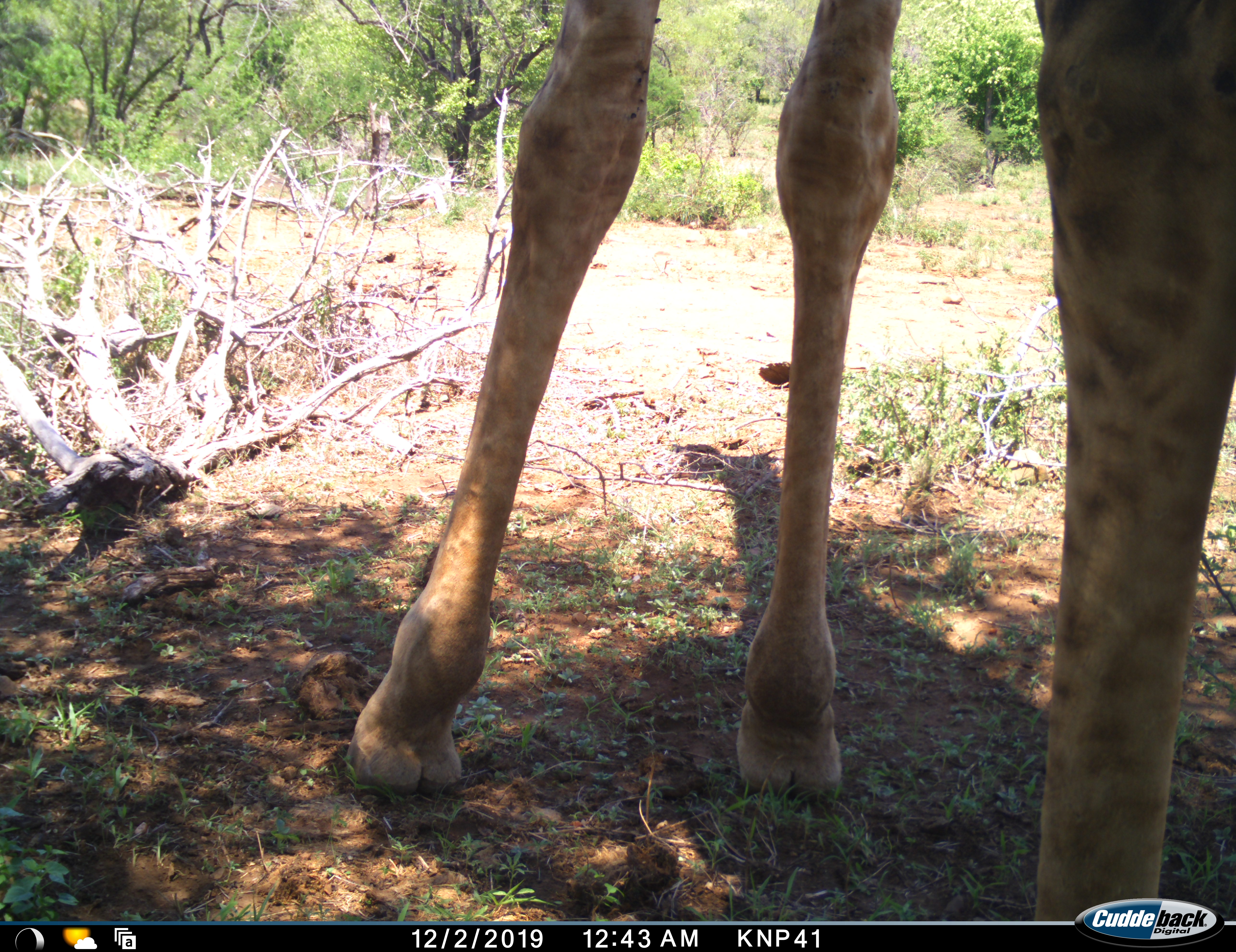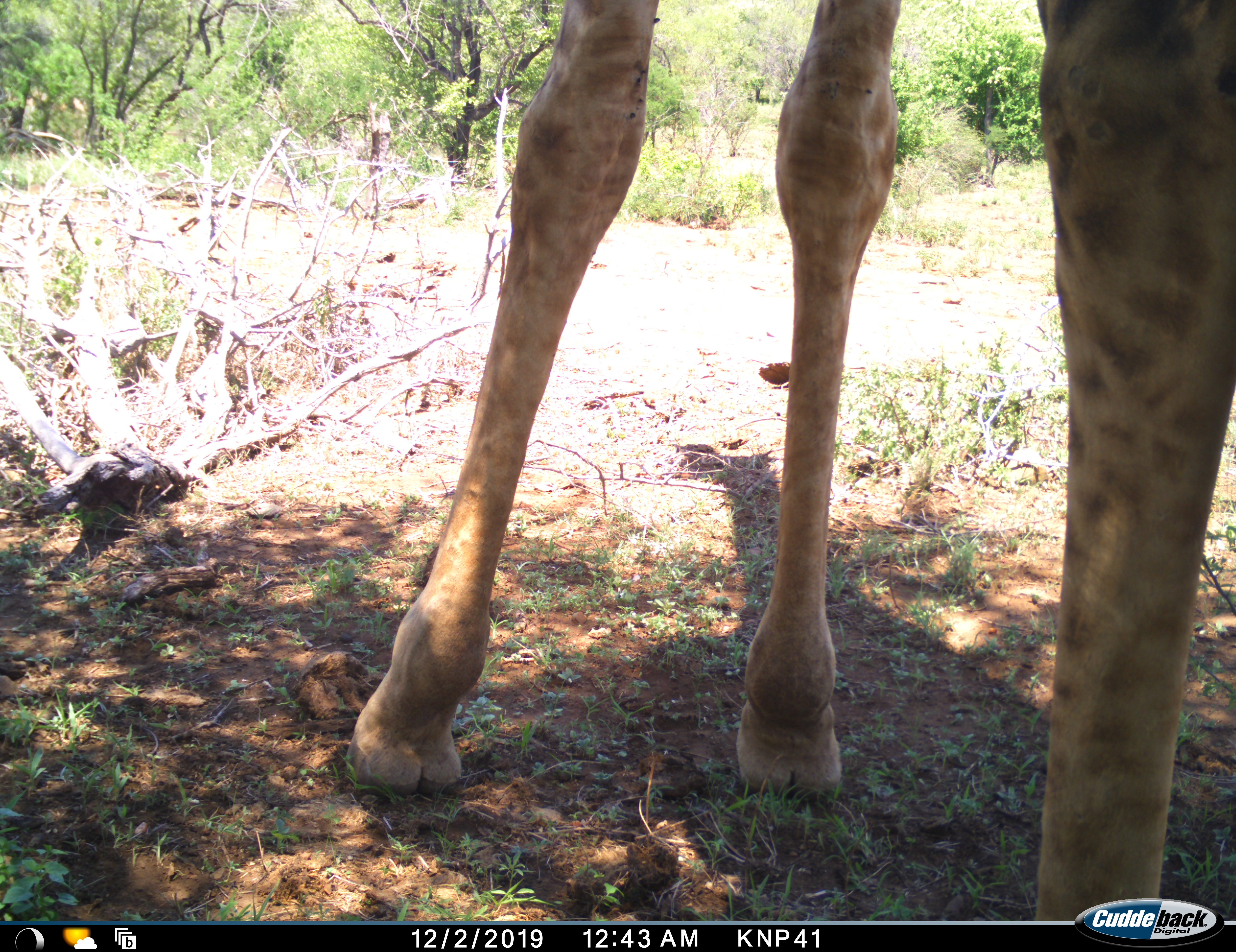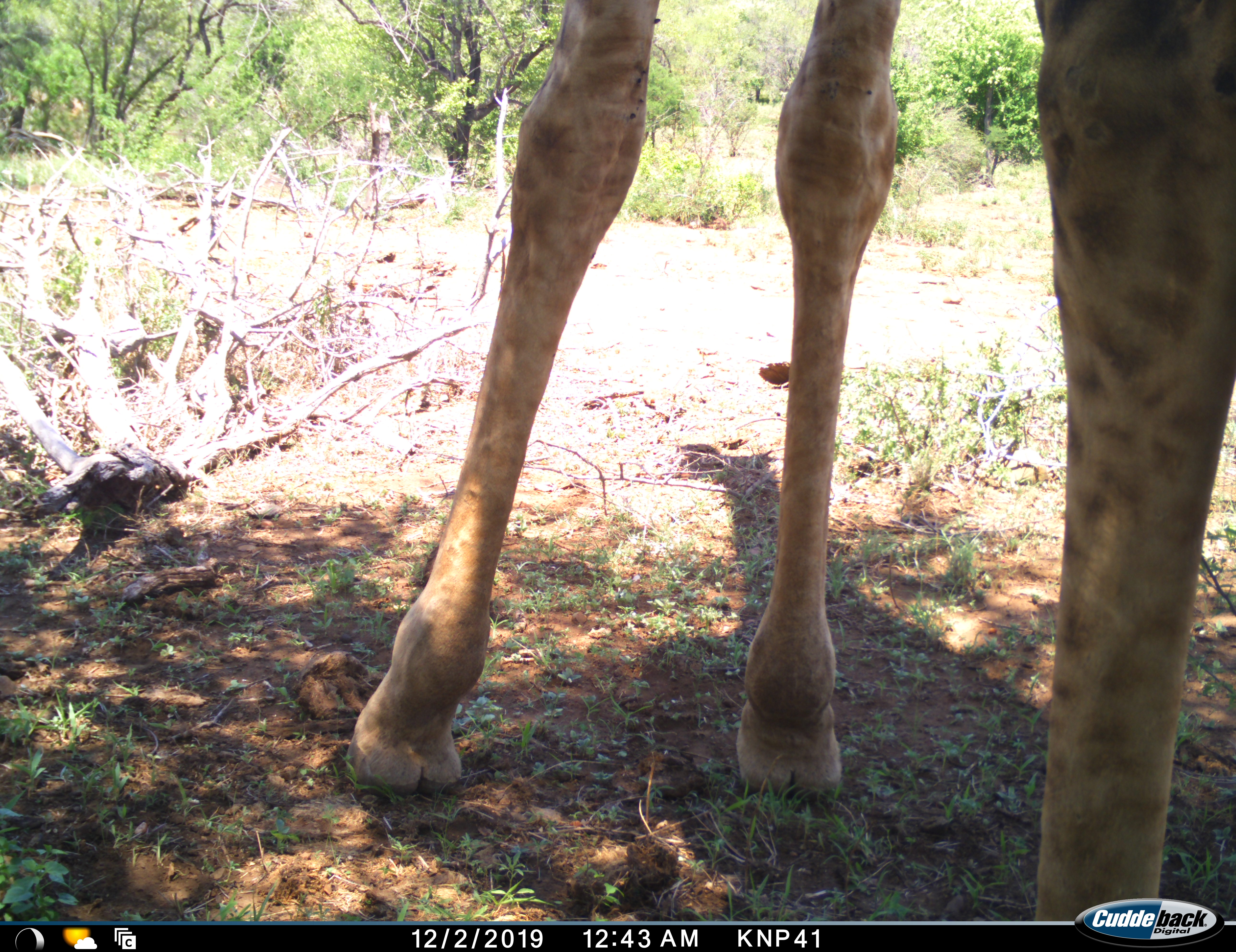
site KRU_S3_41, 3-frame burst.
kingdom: Animalia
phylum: Chordata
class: Mammalia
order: Artiodactyla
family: Giraffidae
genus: Giraffa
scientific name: Giraffa camelopardalis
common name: giraffe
Giraffe (Giraffa camelopardalis), count 1. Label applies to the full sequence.